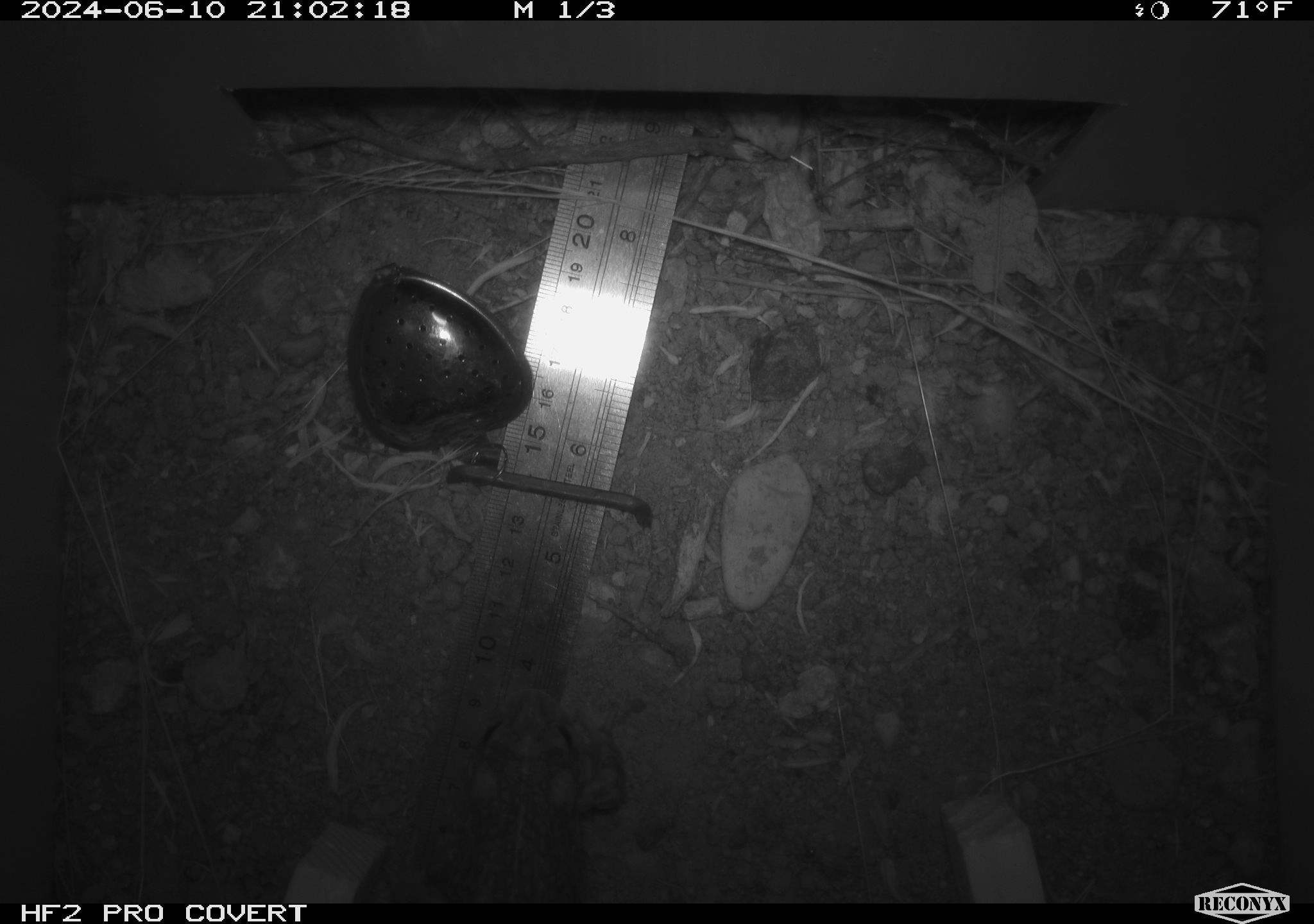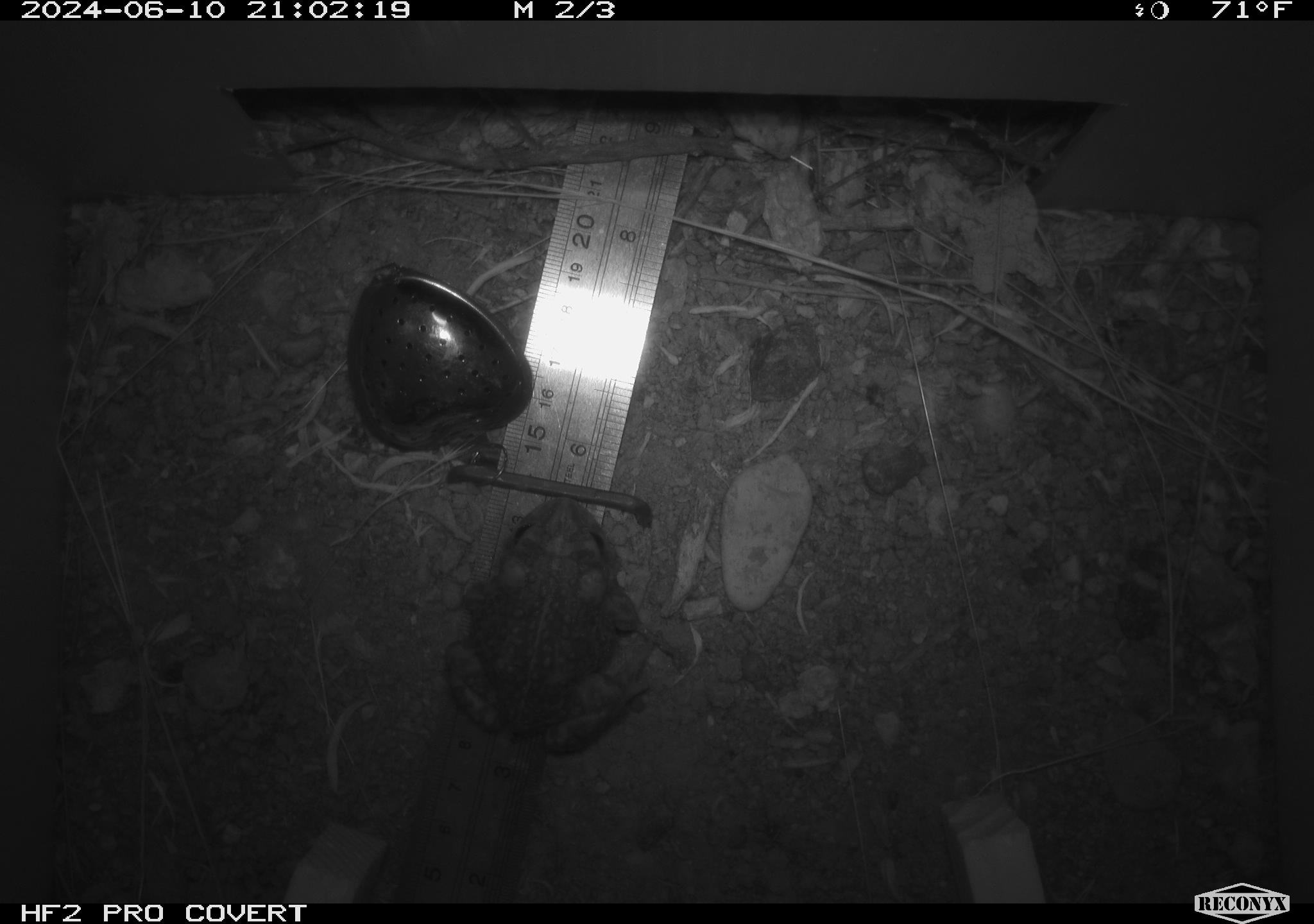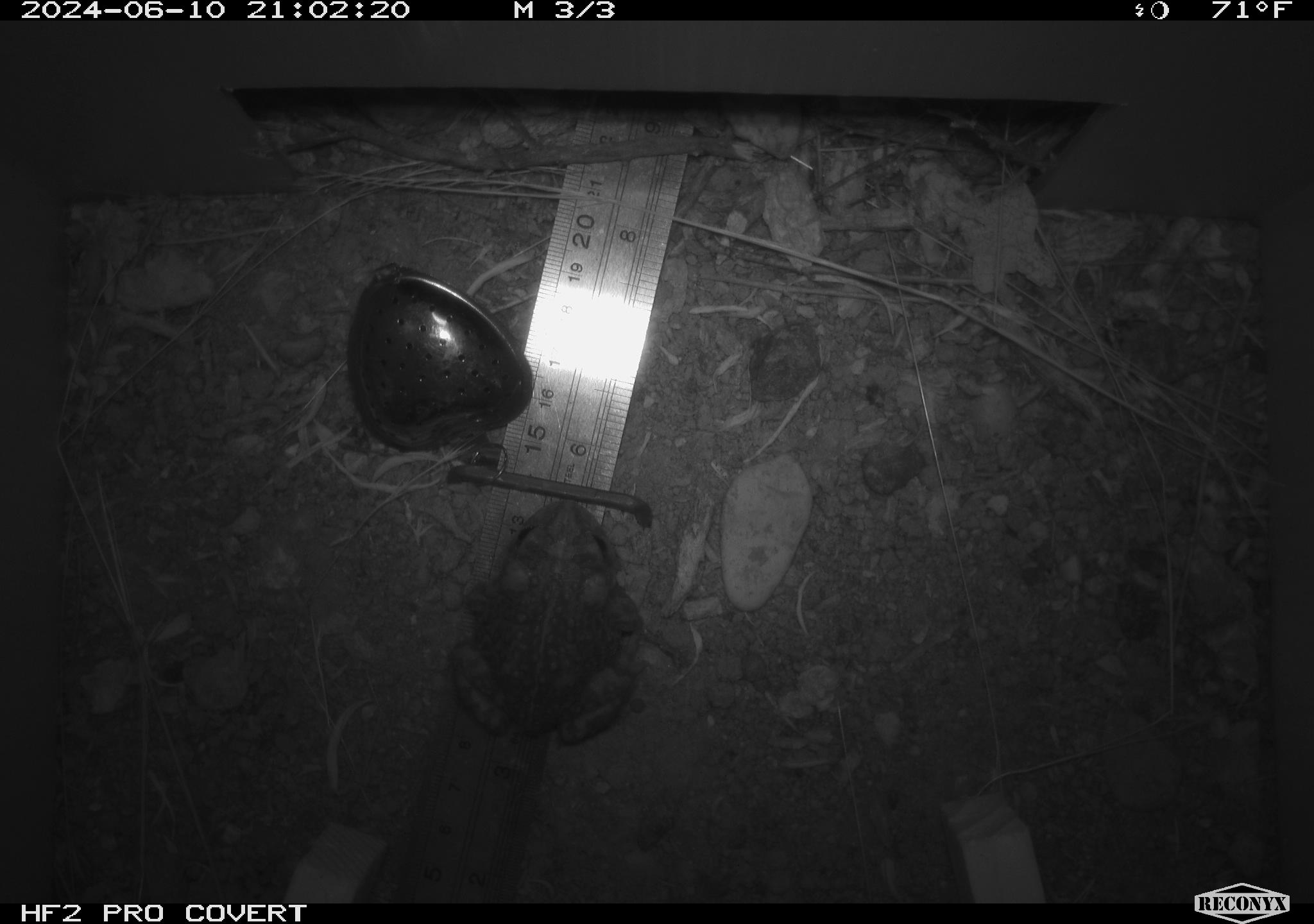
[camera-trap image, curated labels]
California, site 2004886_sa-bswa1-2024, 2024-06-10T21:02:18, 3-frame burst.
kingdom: Animalia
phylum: Chordata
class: Amphibia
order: Anura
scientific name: Anura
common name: frogs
Frogs (Anura).